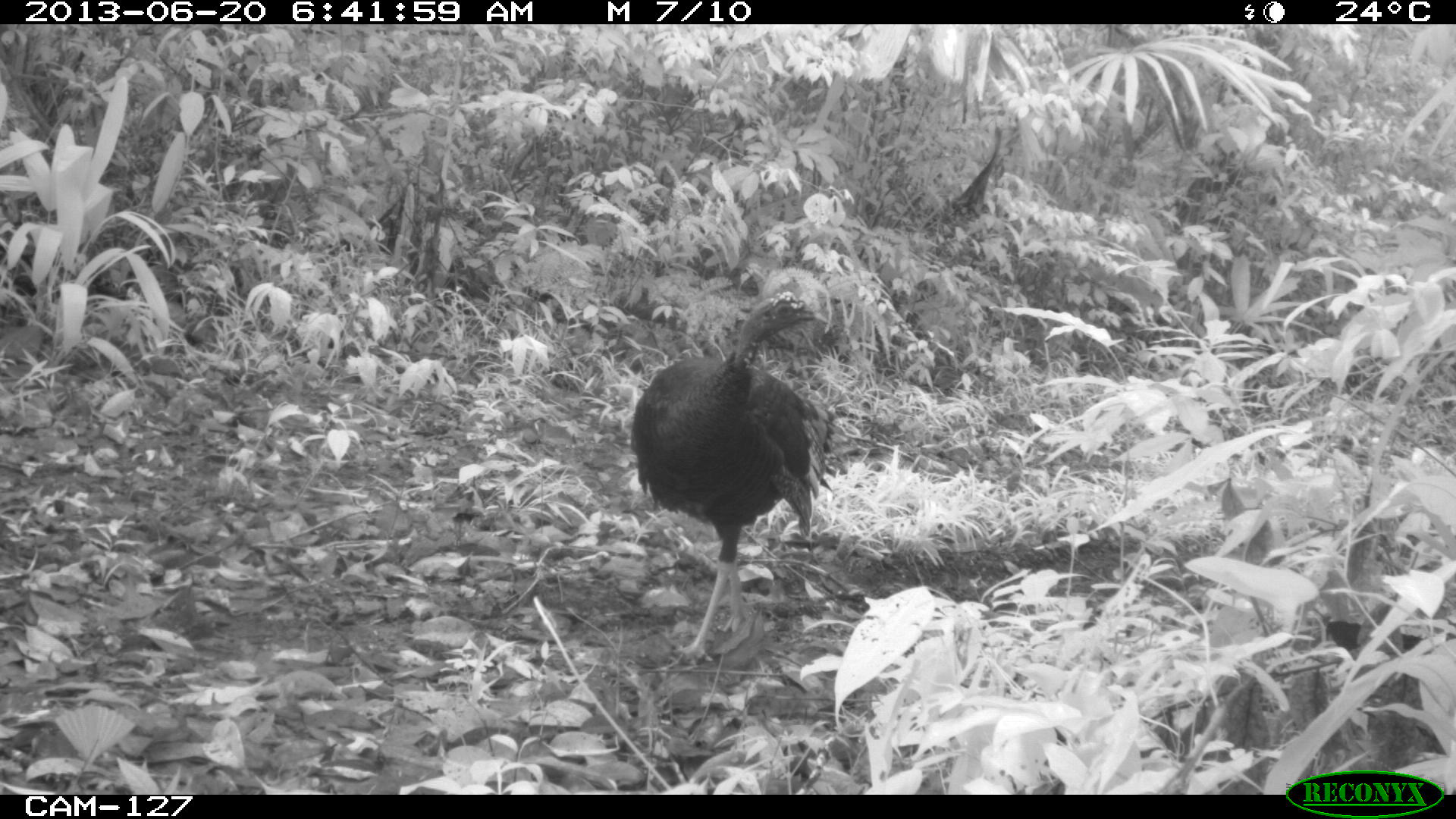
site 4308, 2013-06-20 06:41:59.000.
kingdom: Animalia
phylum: Chordata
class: Aves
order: Galliformes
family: Phasianidae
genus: Meleagris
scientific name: Meleagris ocellata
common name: ocellated turkey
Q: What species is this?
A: Meleagris ocellata (ocellated turkey).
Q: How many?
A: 1.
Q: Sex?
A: Female.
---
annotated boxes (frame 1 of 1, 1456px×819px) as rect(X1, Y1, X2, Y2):
meleagris ocellata: rect(628, 291, 828, 672)